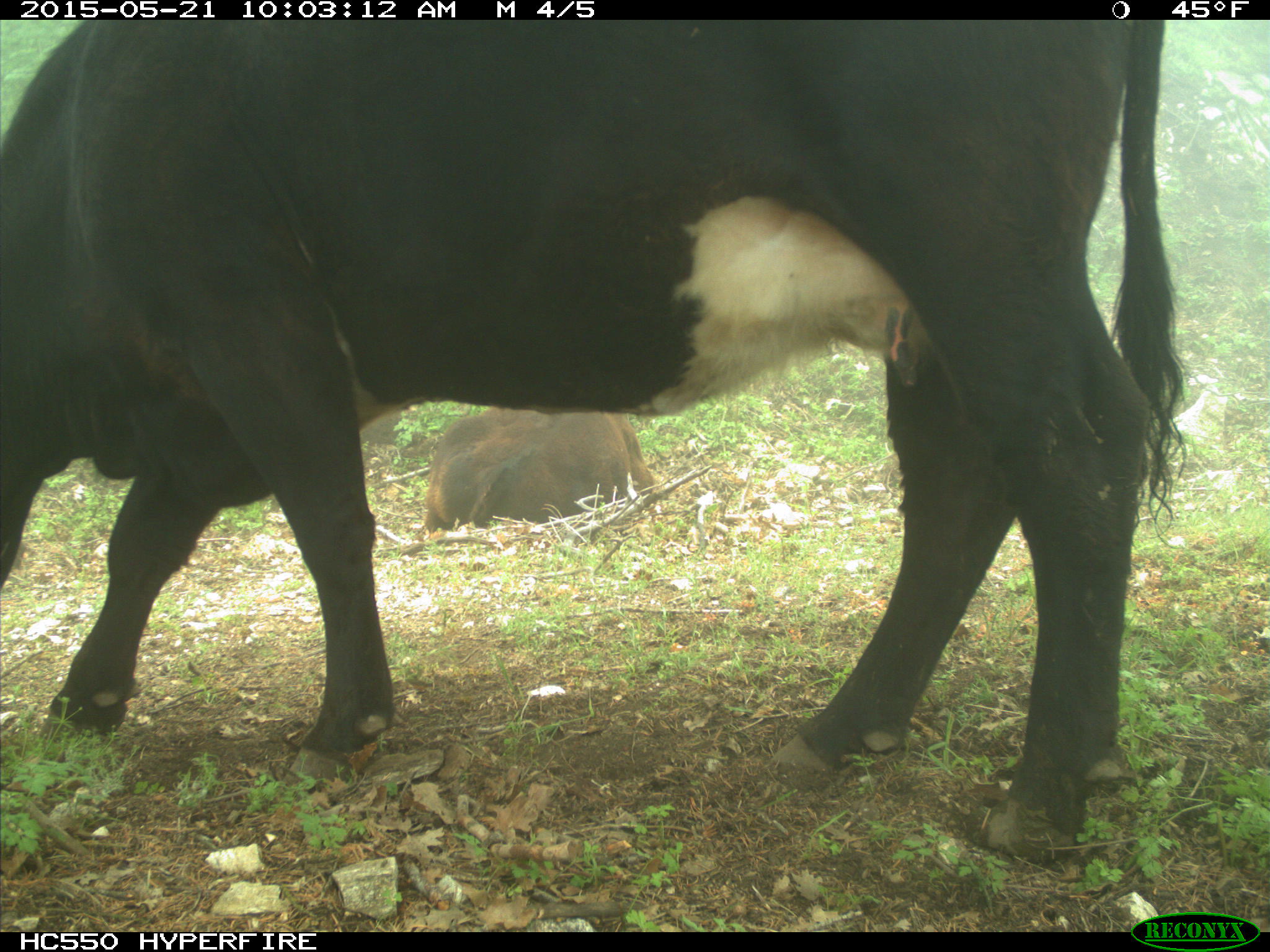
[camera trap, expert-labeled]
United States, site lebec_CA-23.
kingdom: Animalia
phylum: Chordata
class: Mammalia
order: Artiodactyla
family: Bovidae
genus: Bos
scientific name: Bos taurus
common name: domestic cow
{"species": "Bos taurus (domestic cow)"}